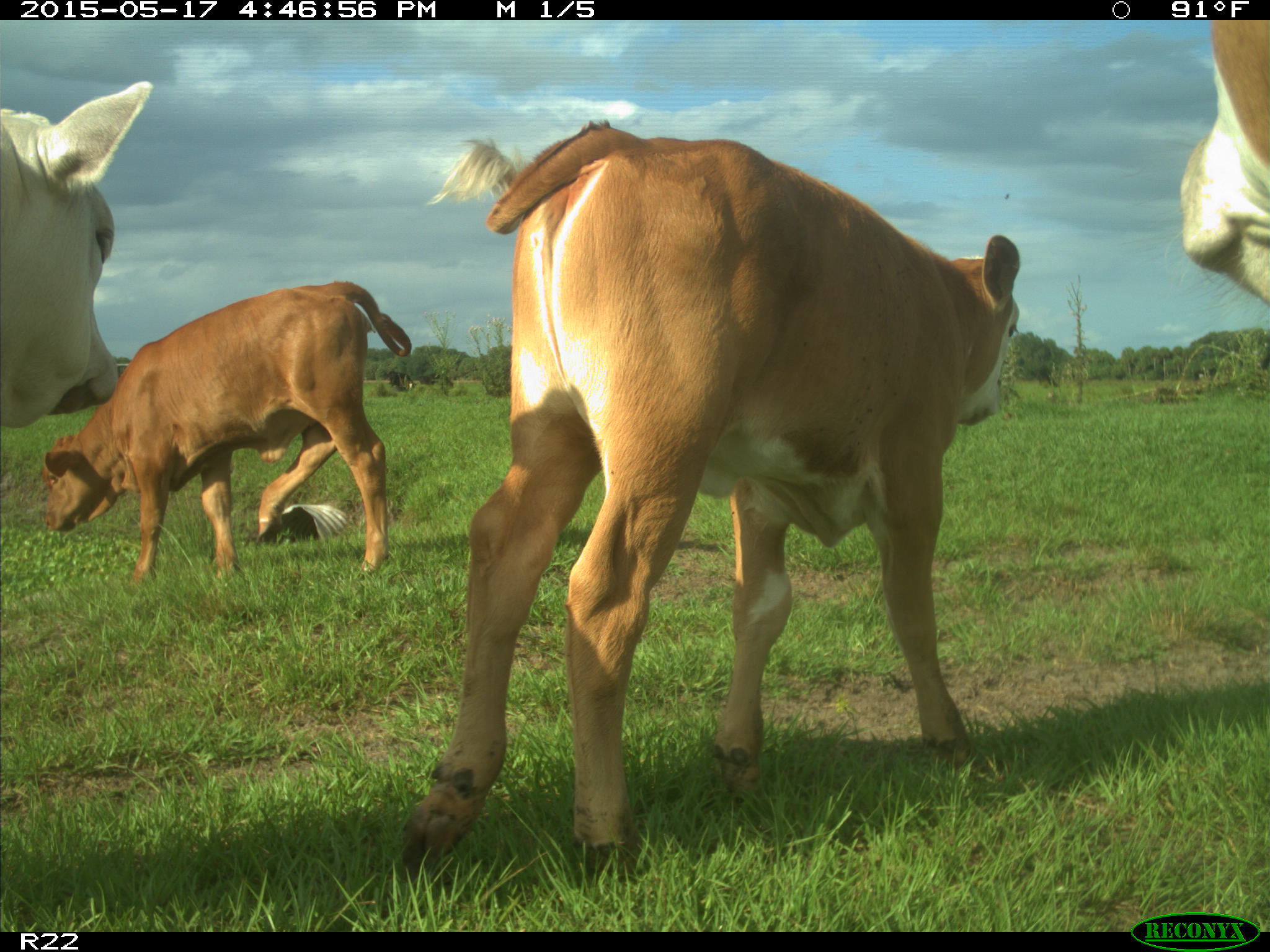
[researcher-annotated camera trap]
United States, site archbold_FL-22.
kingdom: Animalia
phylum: Chordata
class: Mammalia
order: Artiodactyla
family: Bovidae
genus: Bos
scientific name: Bos taurus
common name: domestic cow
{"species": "Bos taurus (domestic cow)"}